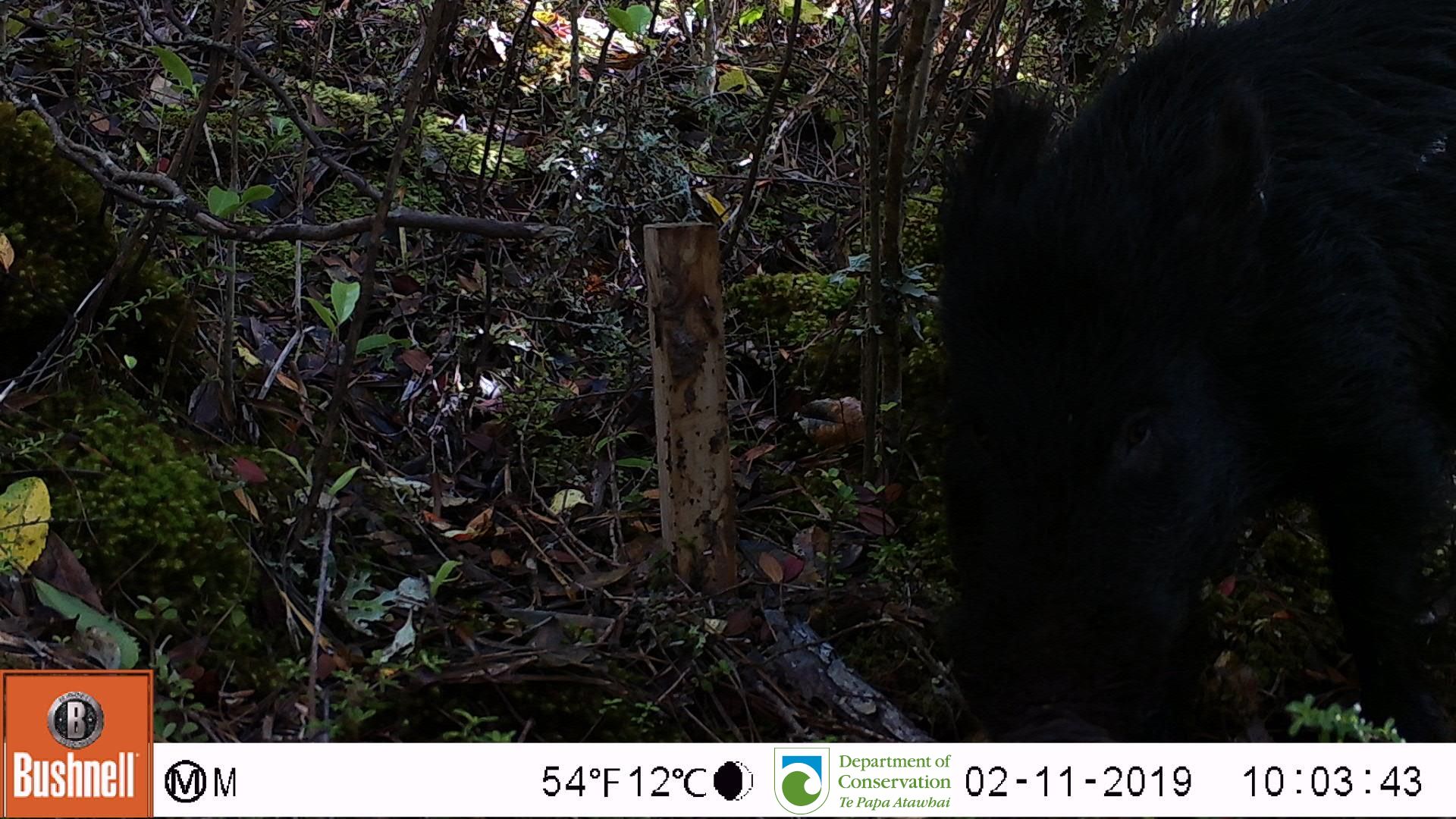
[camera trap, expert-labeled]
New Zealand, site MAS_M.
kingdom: Animalia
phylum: Chordata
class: Mammalia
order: Artiodactyla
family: Suidae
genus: Sus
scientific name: Sus scrofa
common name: pig